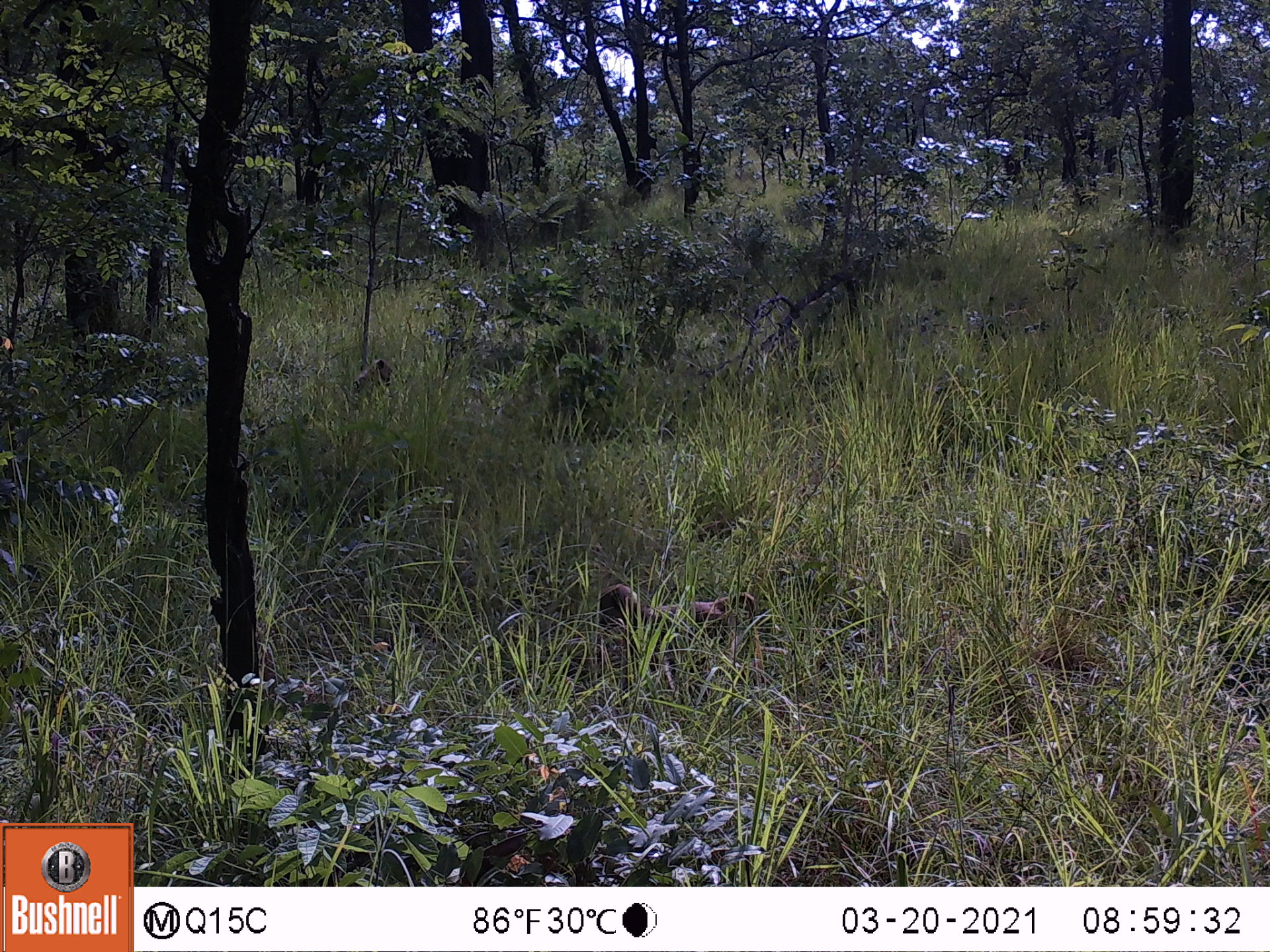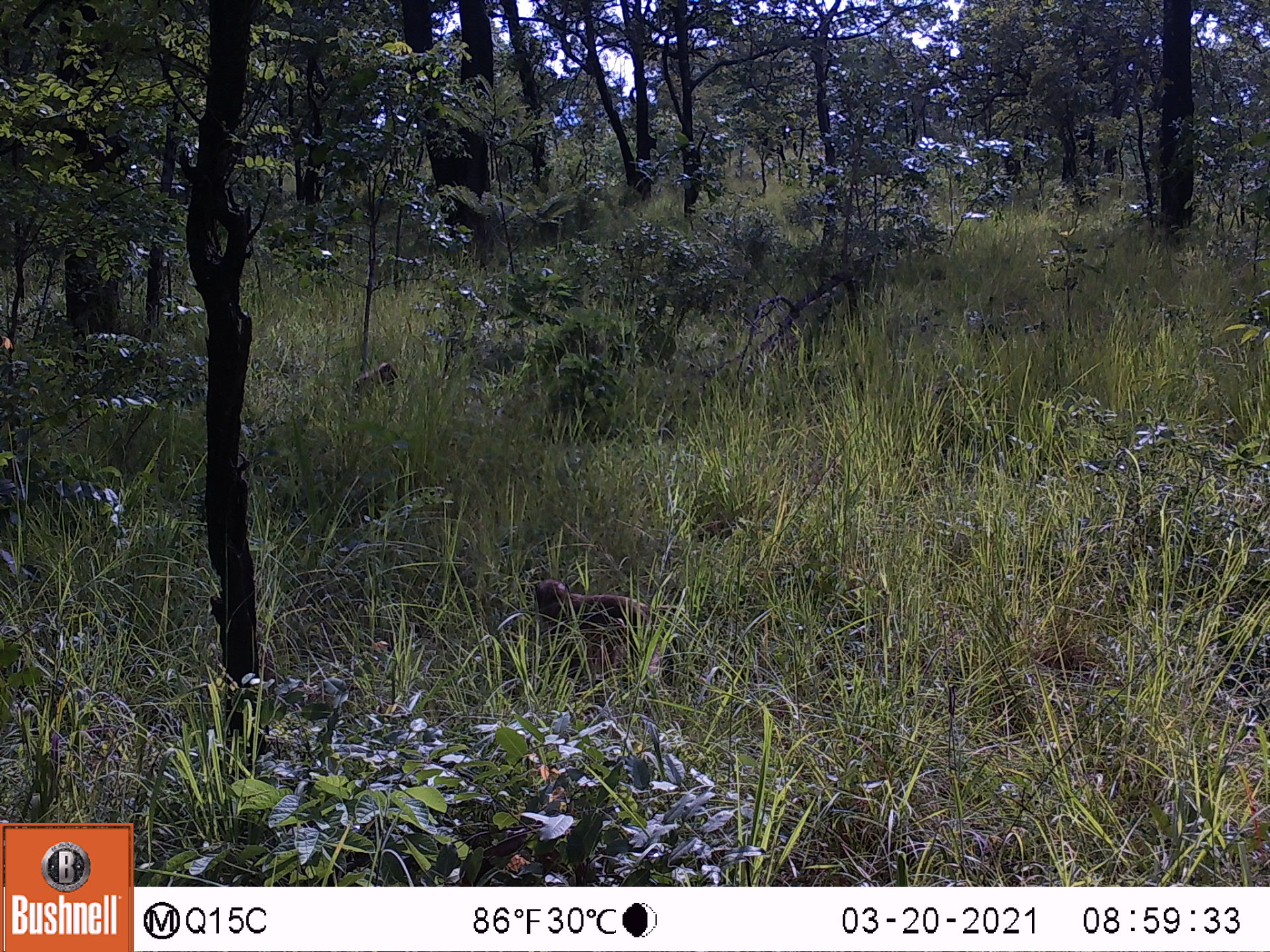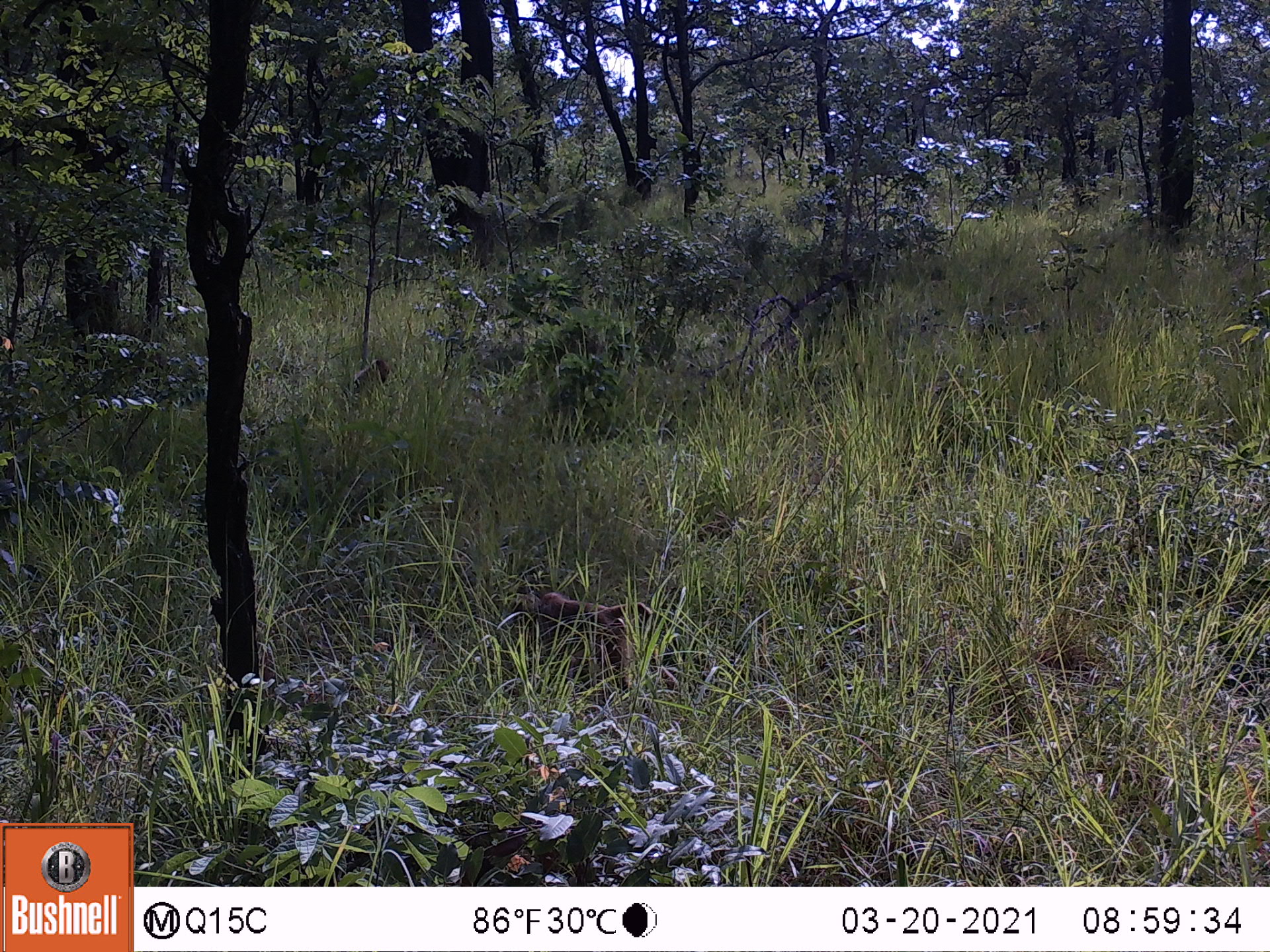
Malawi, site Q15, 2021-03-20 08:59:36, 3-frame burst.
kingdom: Animalia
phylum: Chordata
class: Mammalia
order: Primates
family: Cercopithecidae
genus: Papio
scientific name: Papio cynocephalus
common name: yellow baboon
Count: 2.